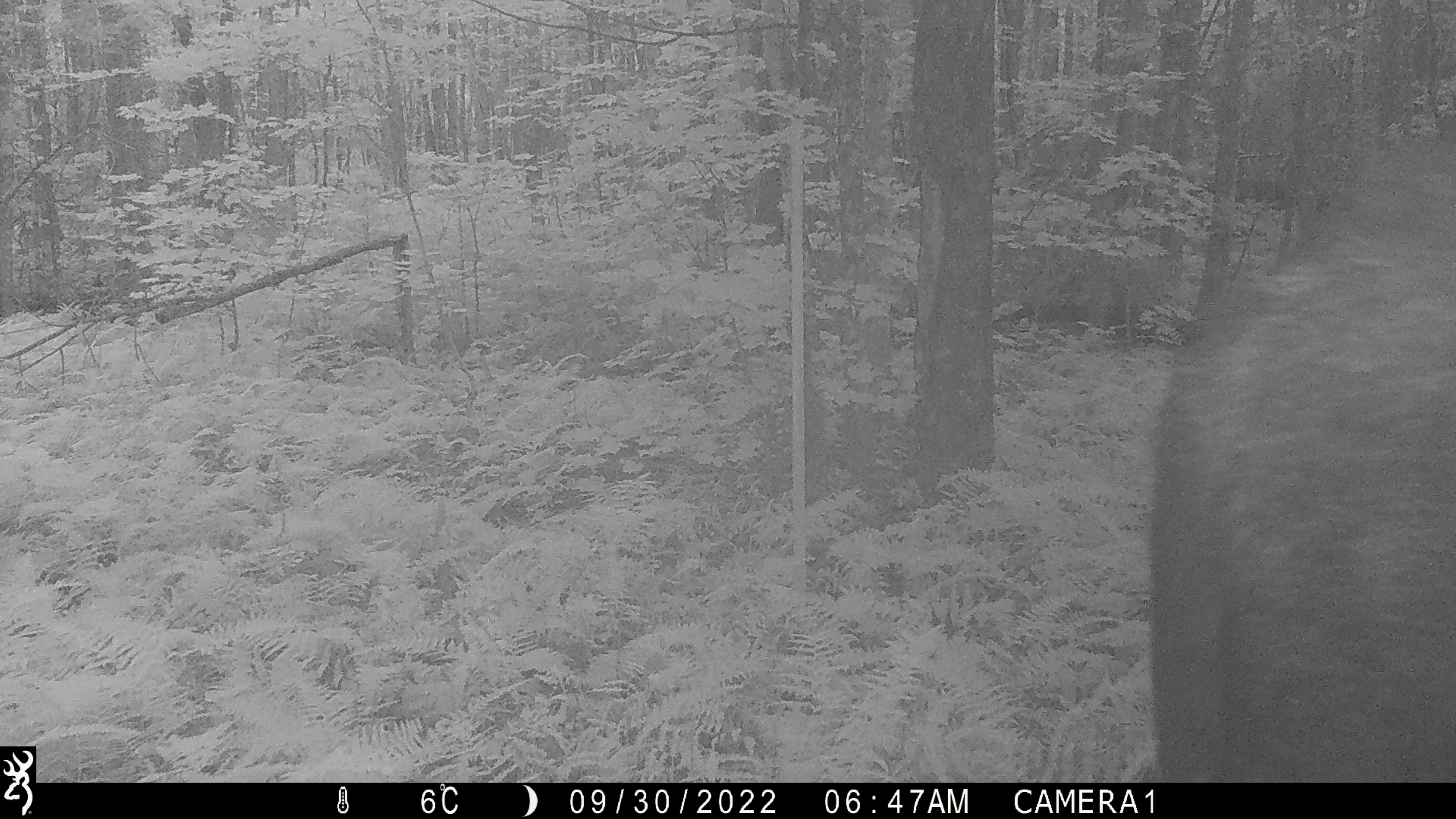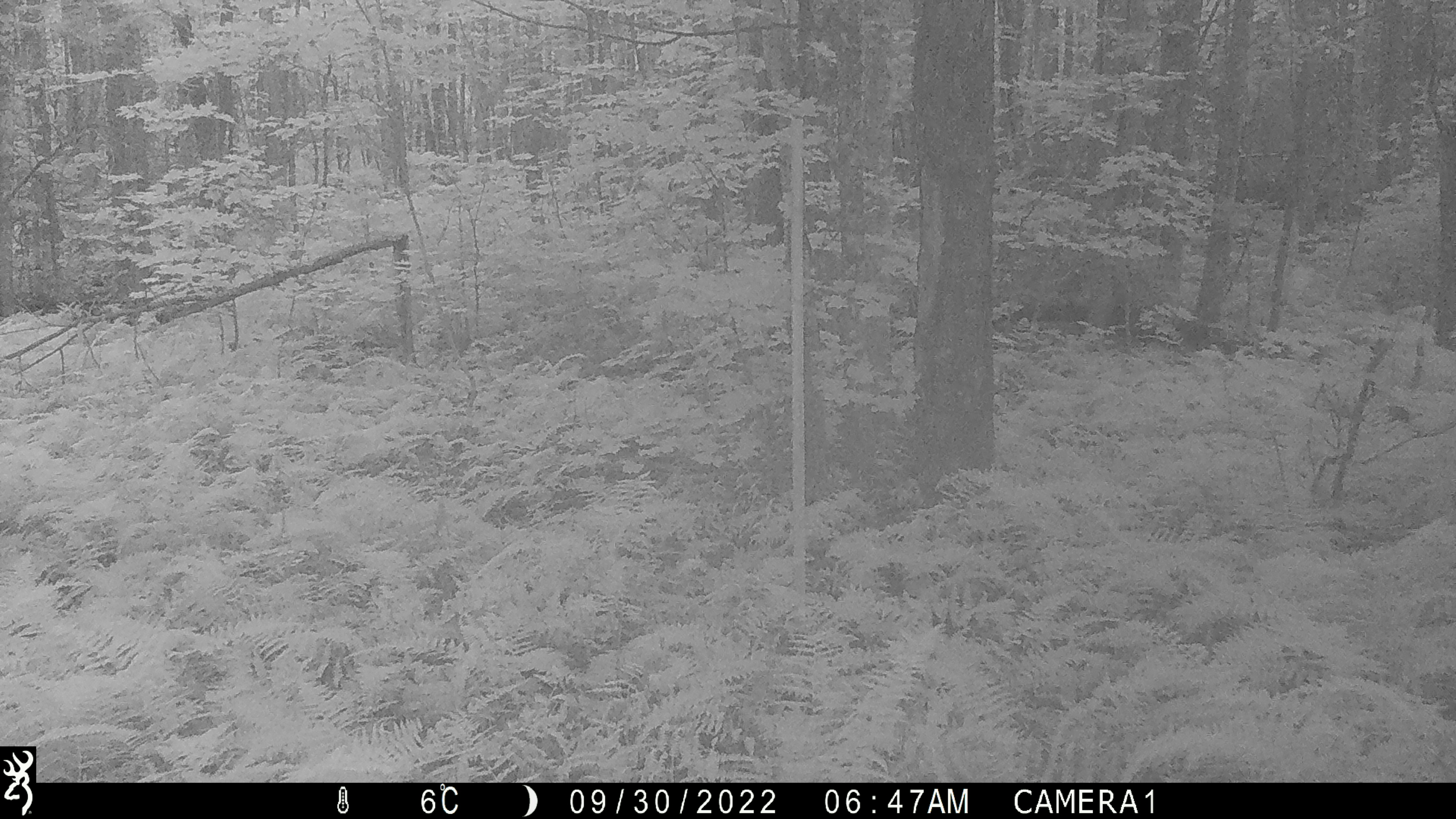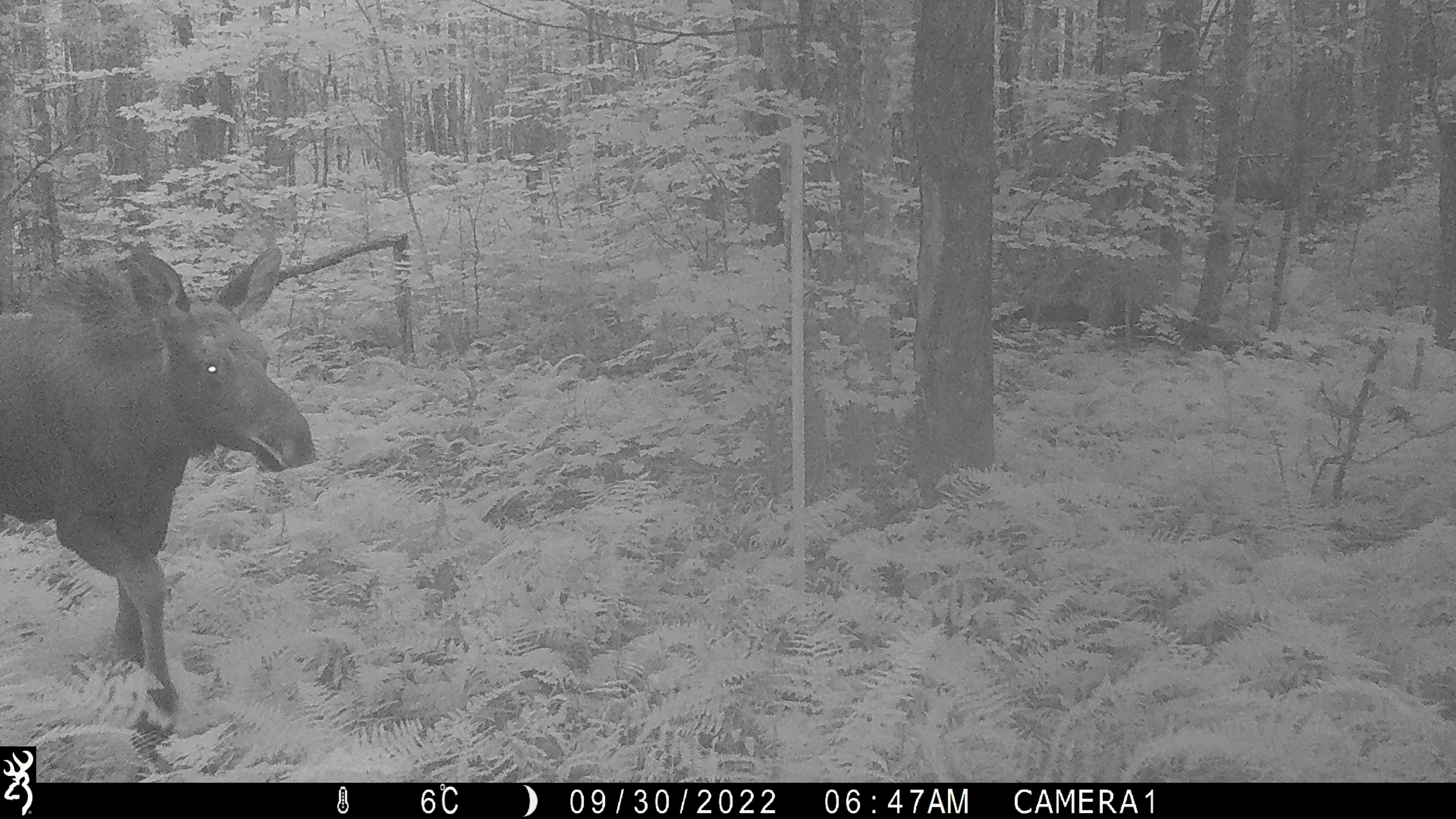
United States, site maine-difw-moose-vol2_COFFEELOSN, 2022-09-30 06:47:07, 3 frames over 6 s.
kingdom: Animalia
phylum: Chordata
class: Mammalia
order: Artiodactyla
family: Cervidae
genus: Alces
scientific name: Alces alces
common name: moose